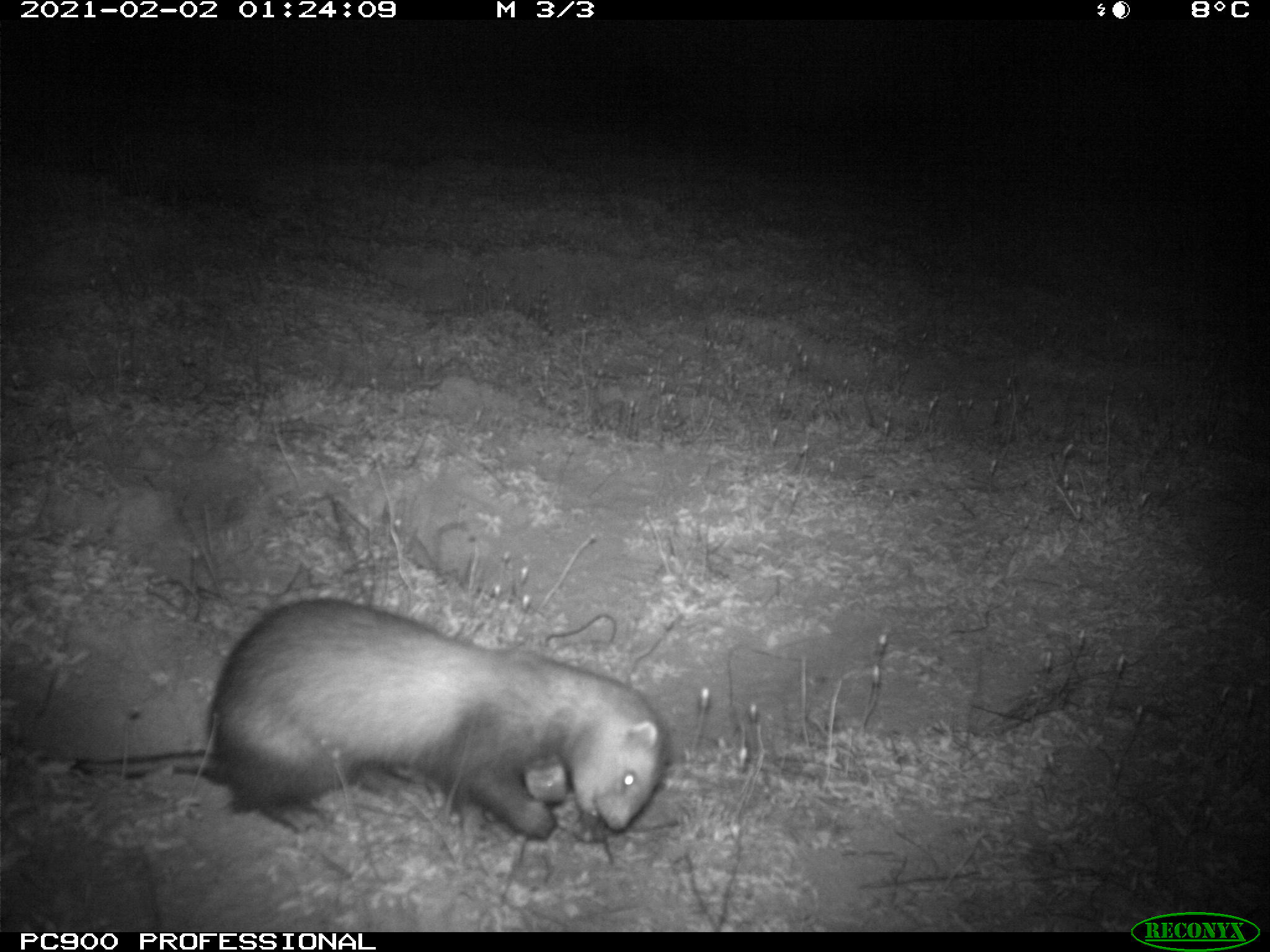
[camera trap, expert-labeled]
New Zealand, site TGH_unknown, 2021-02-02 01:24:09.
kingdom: Animalia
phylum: Chordata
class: Mammalia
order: Carnivora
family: Mustelidae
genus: Mustela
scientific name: Mustela furo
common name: ferret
Ferret (Mustela furo).